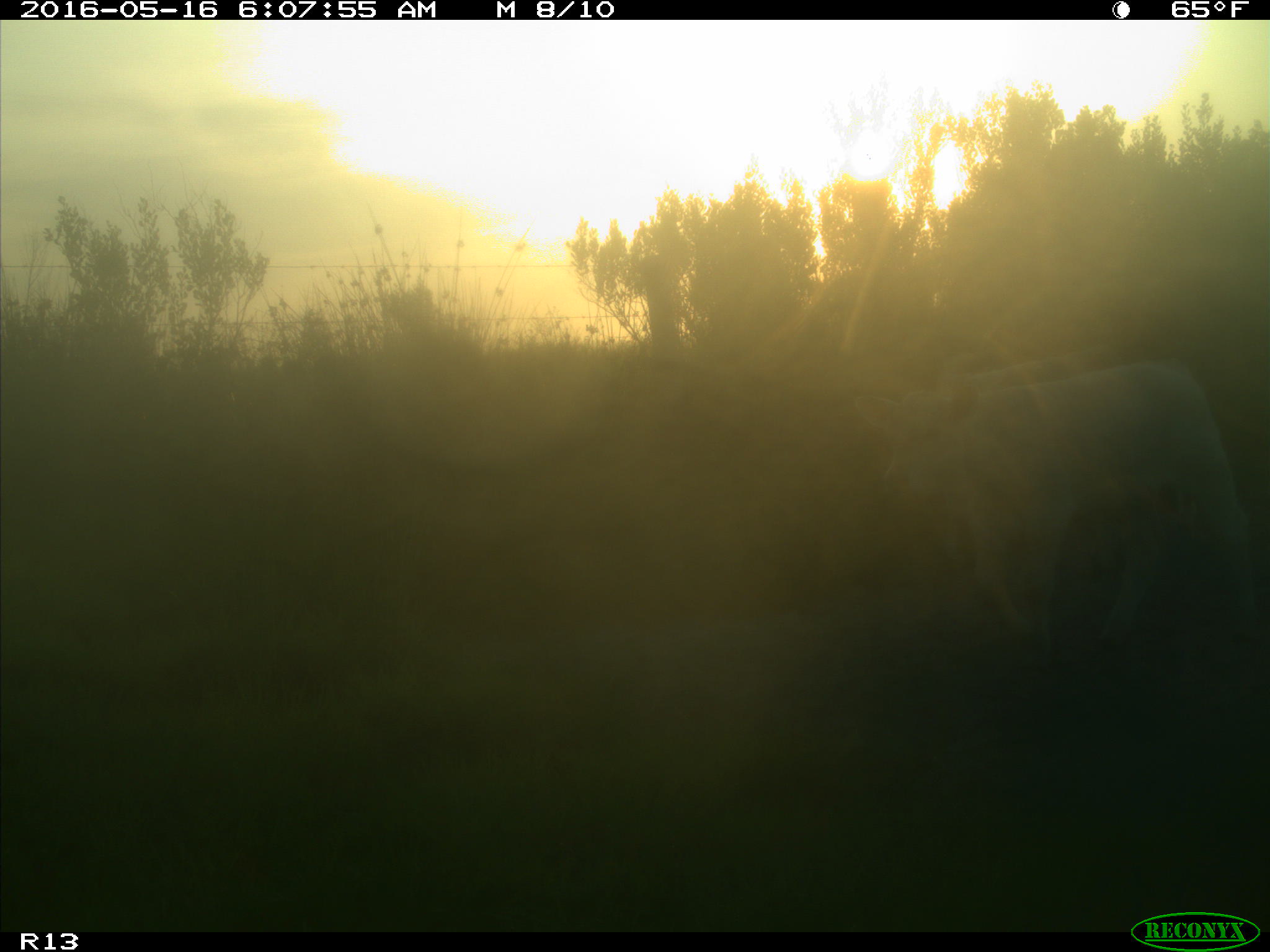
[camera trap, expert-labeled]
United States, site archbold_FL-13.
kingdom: Animalia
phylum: Chordata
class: Mammalia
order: Artiodactyla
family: Bovidae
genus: Bos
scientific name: Bos taurus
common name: domestic cow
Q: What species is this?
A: Bos taurus (domestic cow).